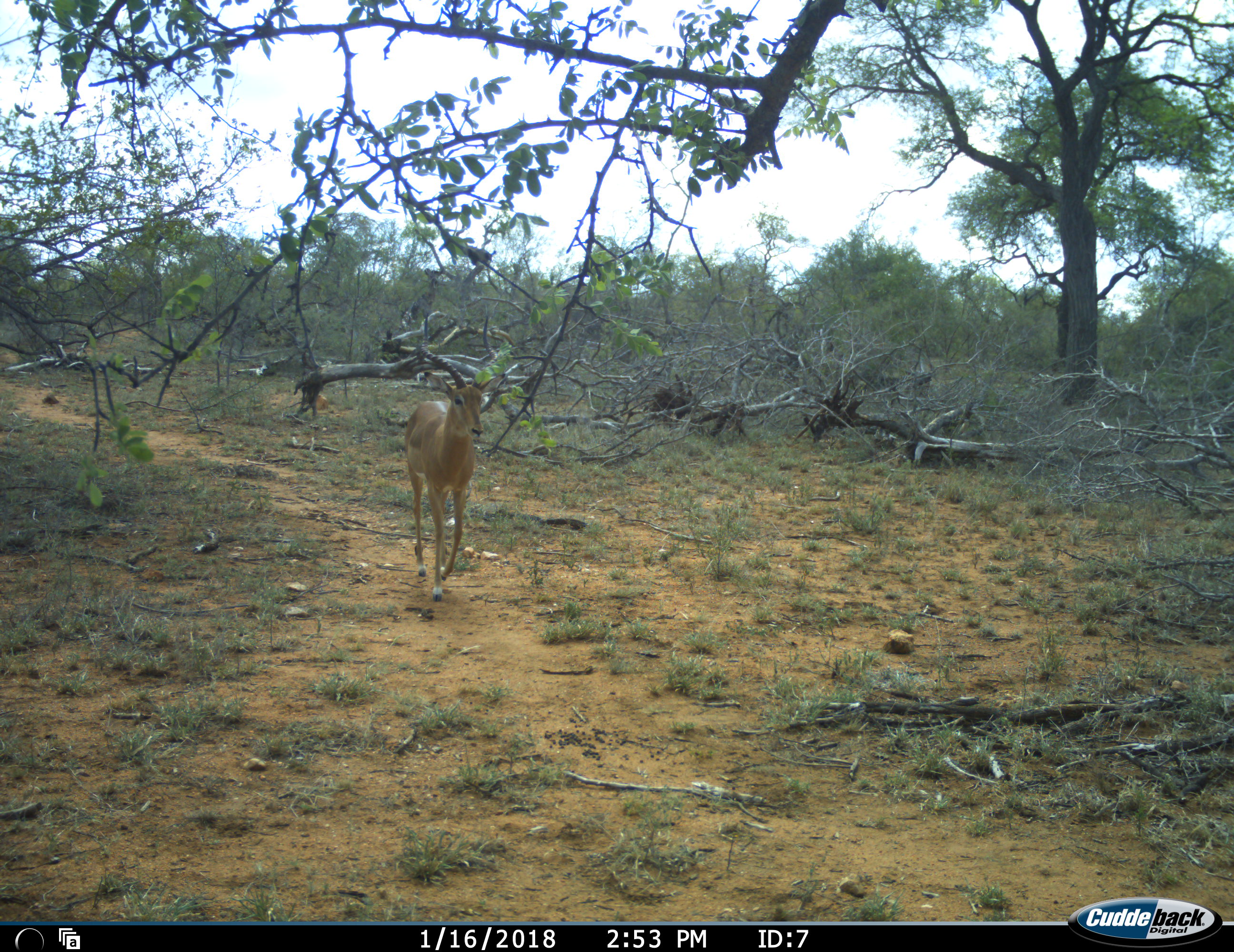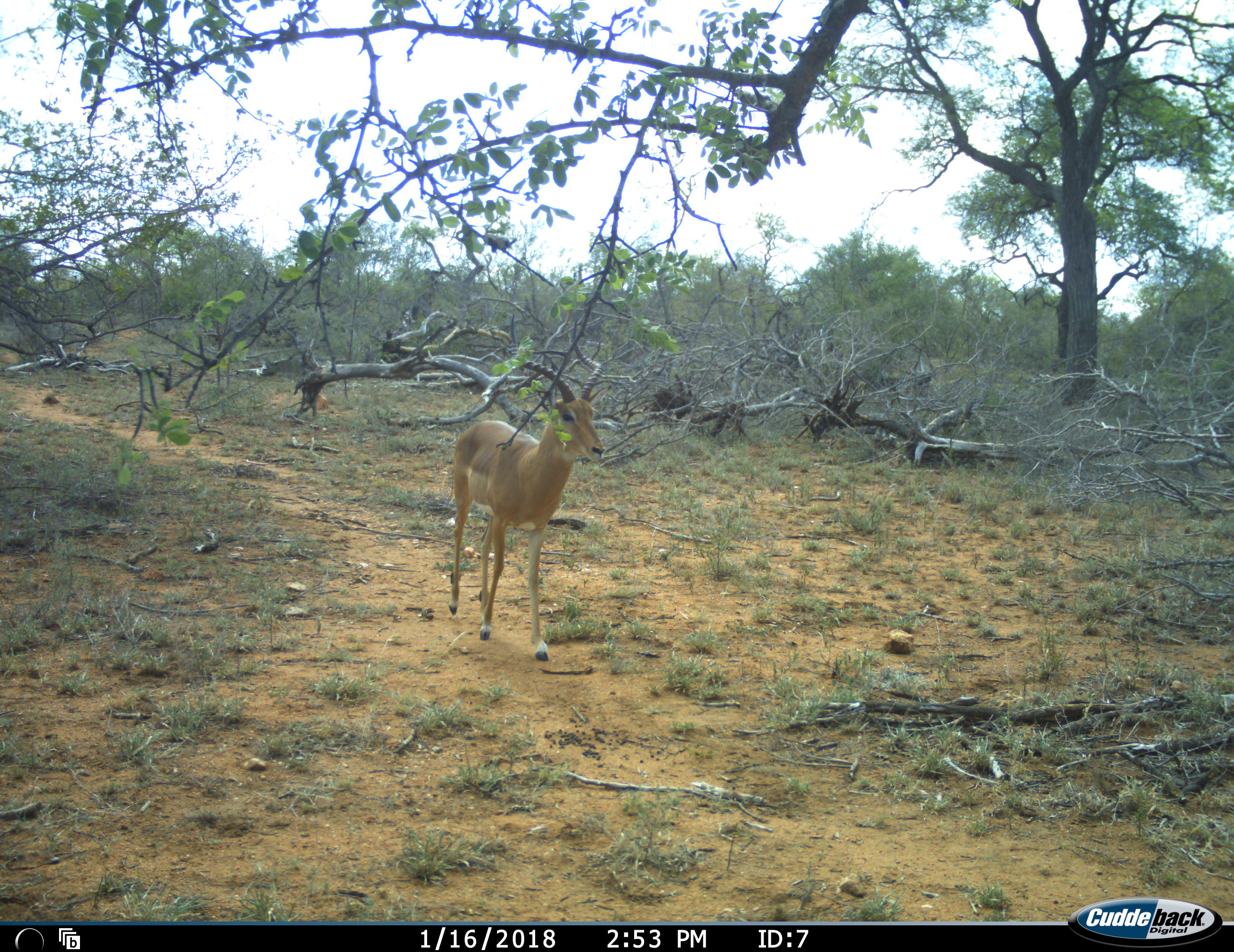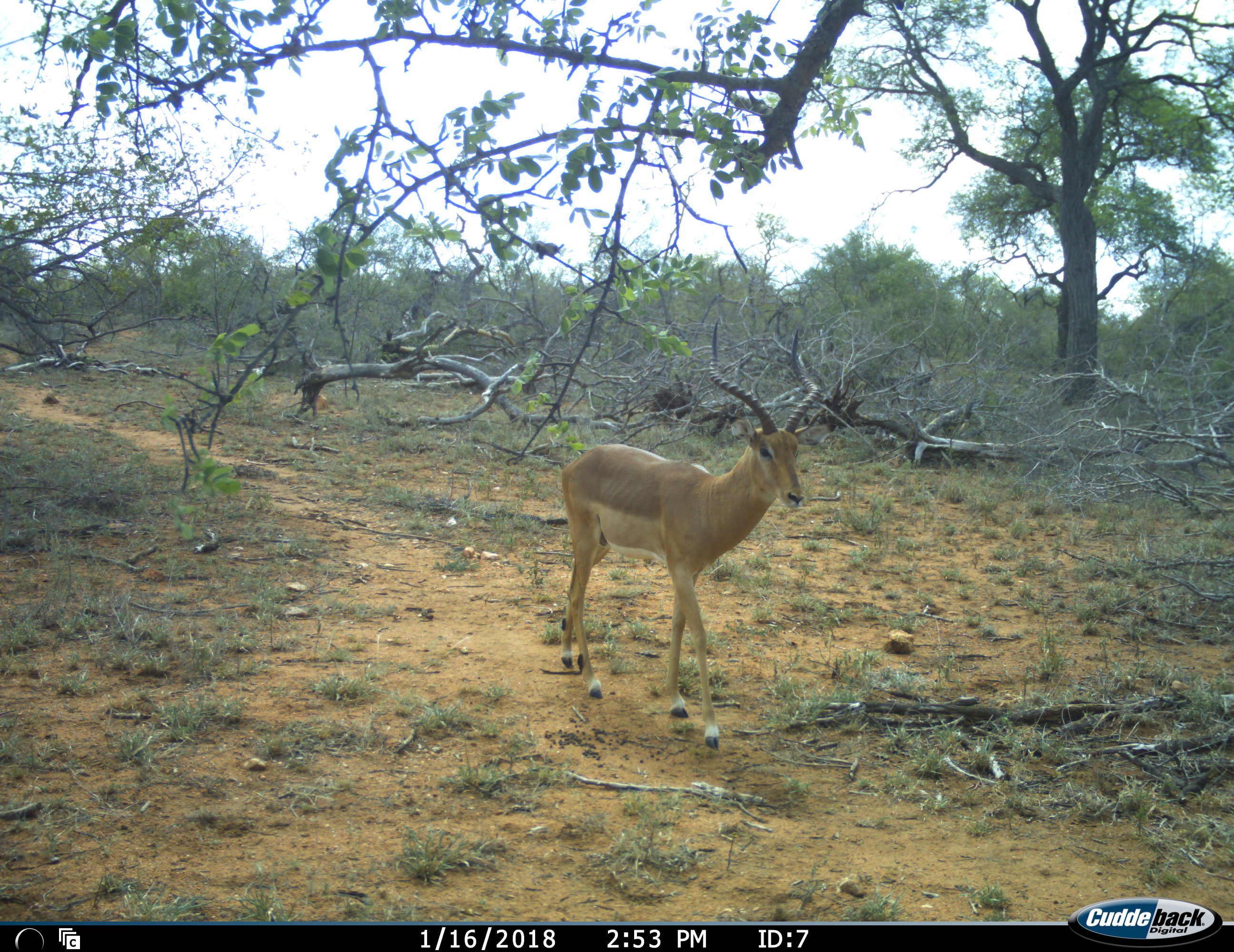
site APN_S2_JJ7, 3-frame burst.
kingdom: Animalia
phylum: Chordata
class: Mammalia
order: Artiodactyla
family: Bovidae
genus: Aepyceros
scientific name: Aepyceros melampus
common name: impala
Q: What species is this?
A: Impala (Aepyceros melampus).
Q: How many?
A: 1.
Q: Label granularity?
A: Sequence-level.